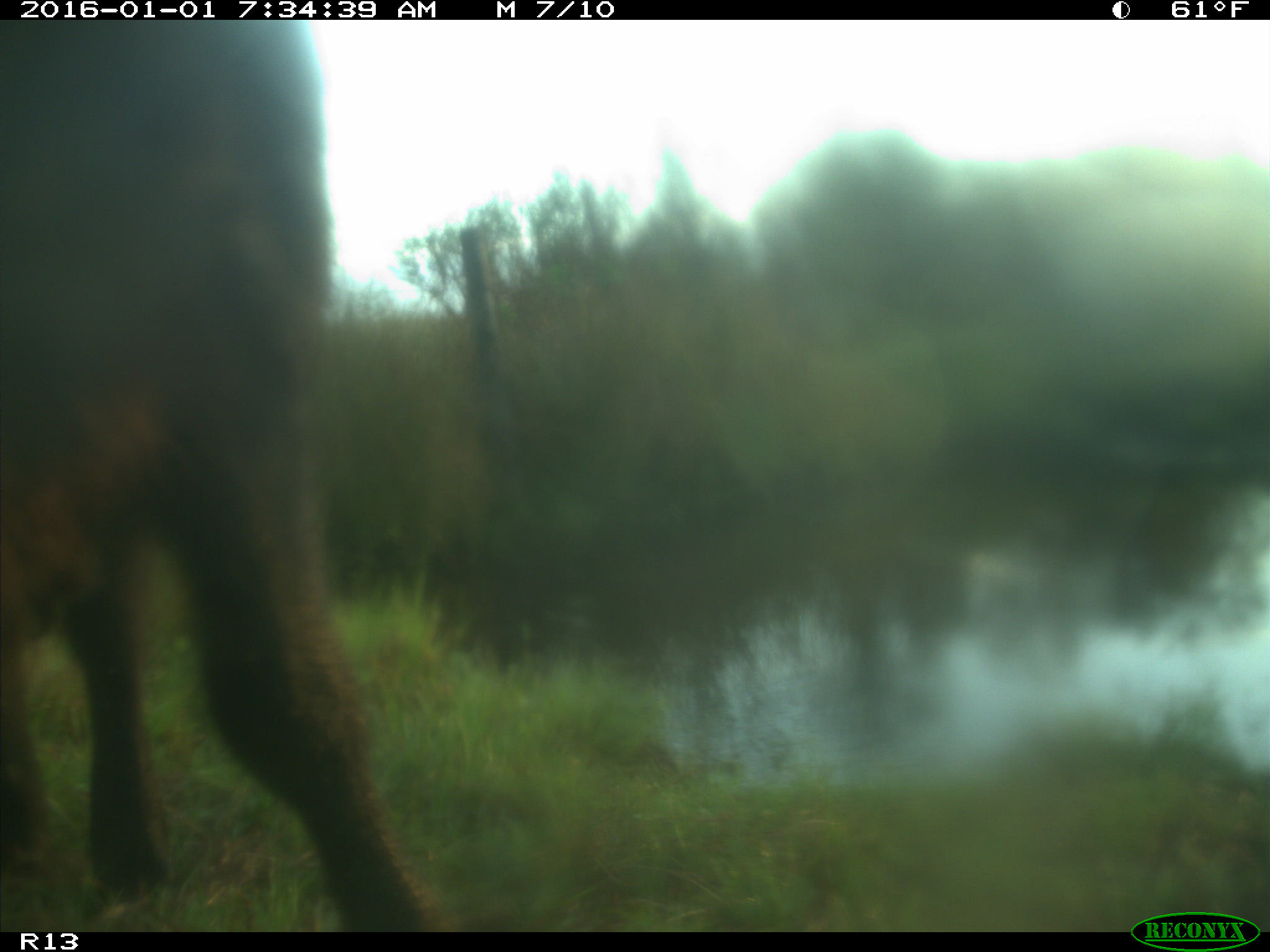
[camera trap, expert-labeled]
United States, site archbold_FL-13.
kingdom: Animalia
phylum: Chordata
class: Mammalia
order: Artiodactyla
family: Bovidae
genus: Bos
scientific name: Bos taurus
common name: domestic cow